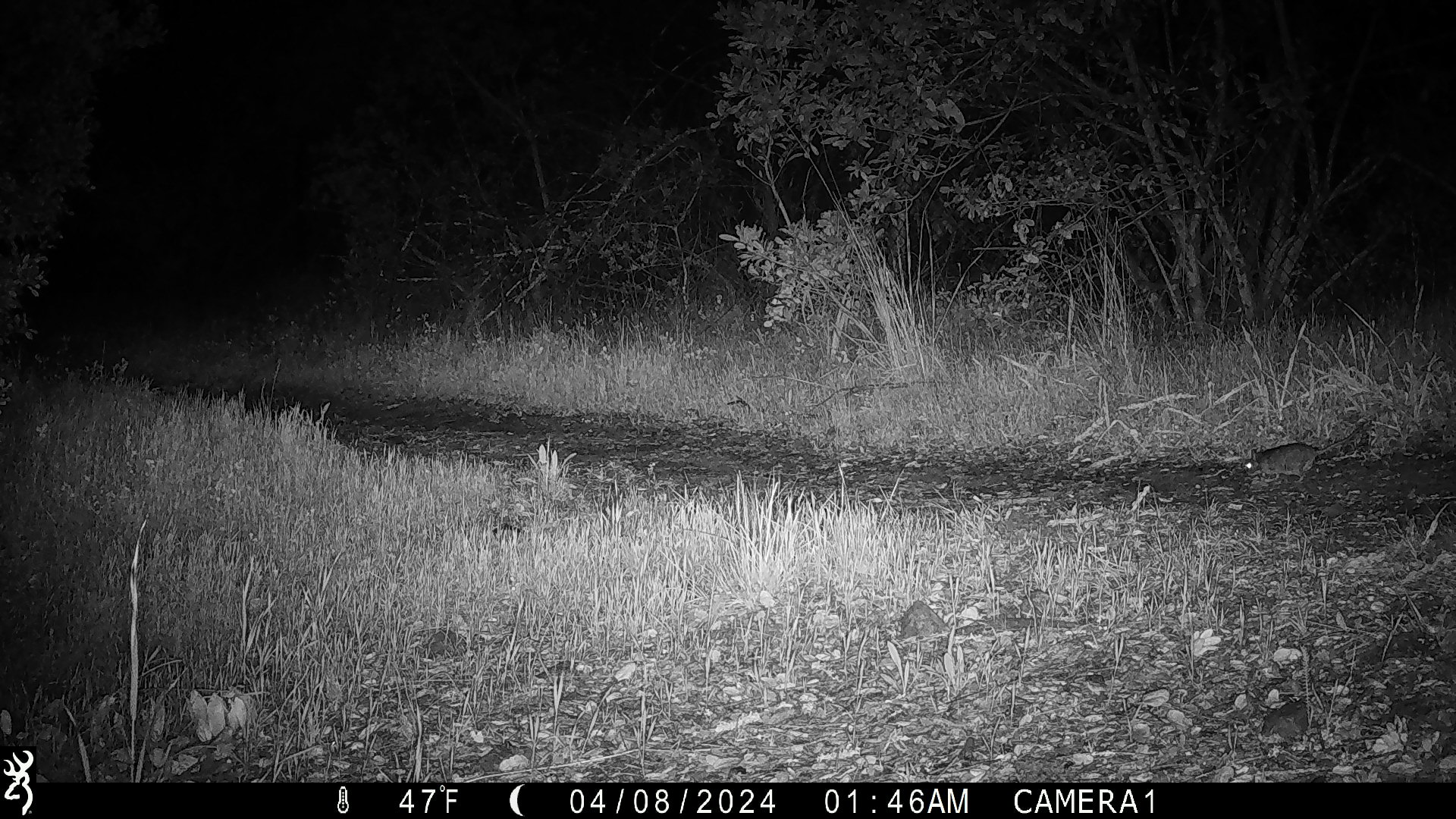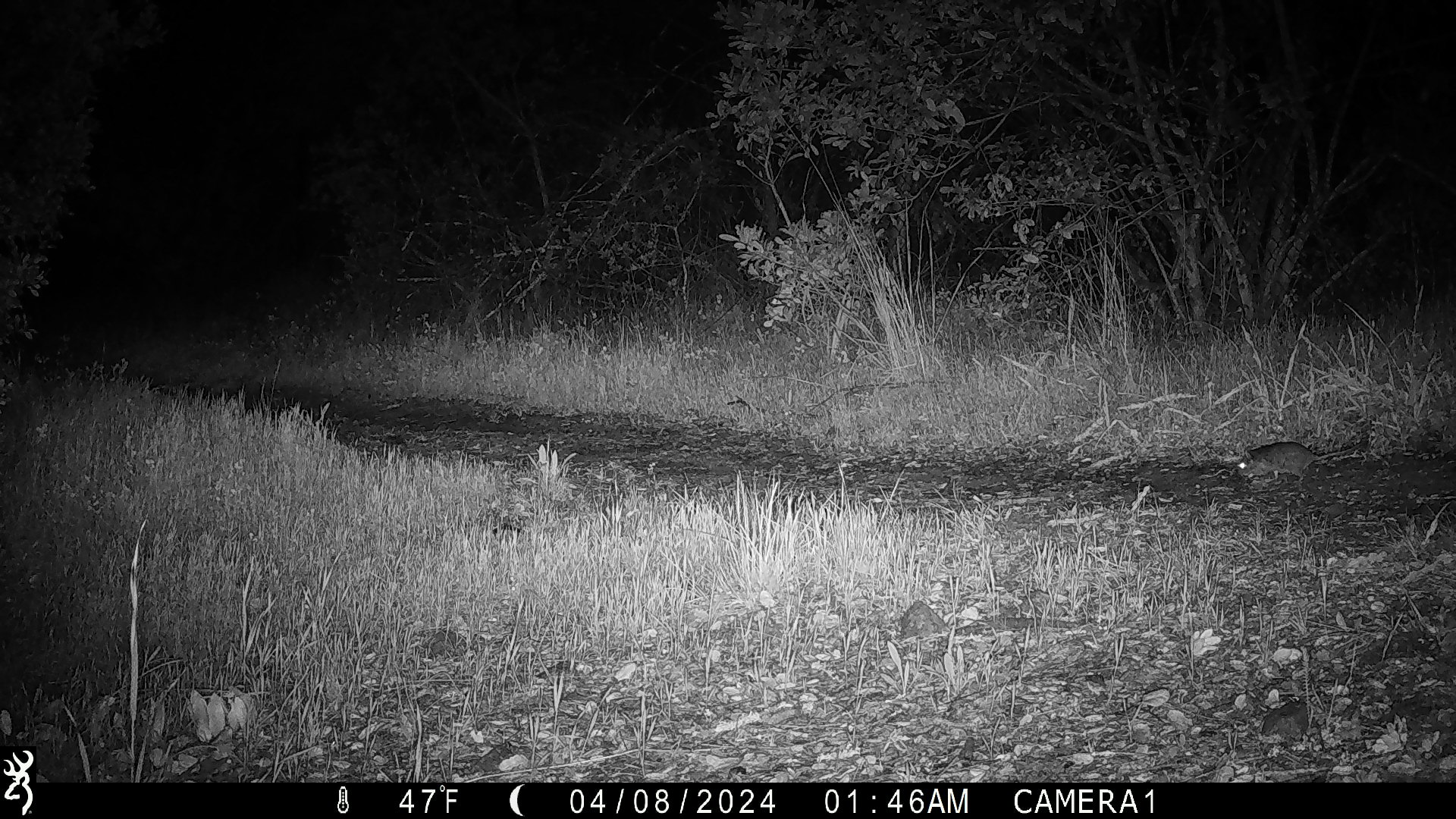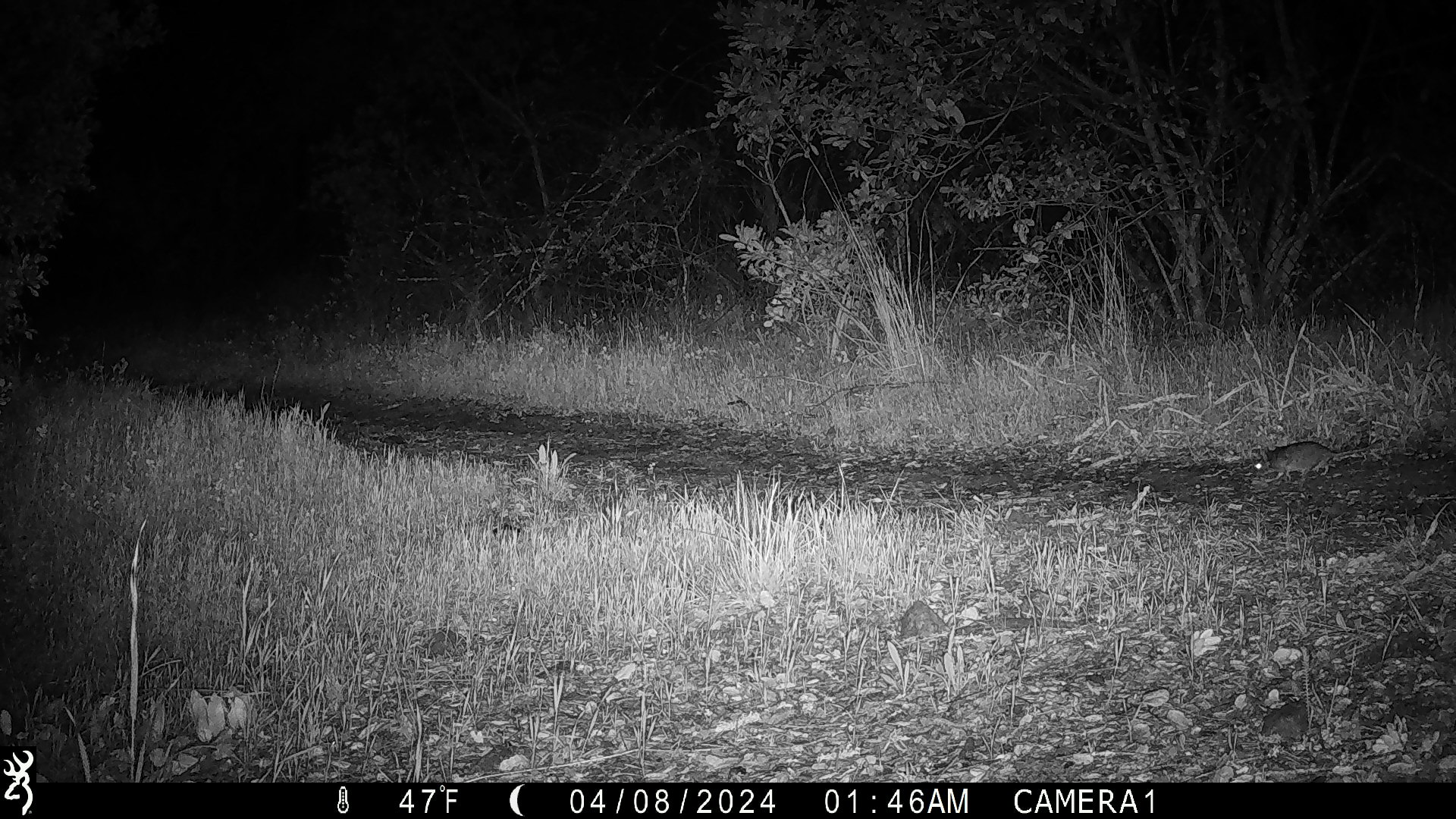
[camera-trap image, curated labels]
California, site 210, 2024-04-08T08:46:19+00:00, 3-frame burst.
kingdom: Animalia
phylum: Chordata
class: Mammalia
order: Rodentia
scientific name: Rodentia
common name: mouse or rat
Mouse or rat (Rodentia).